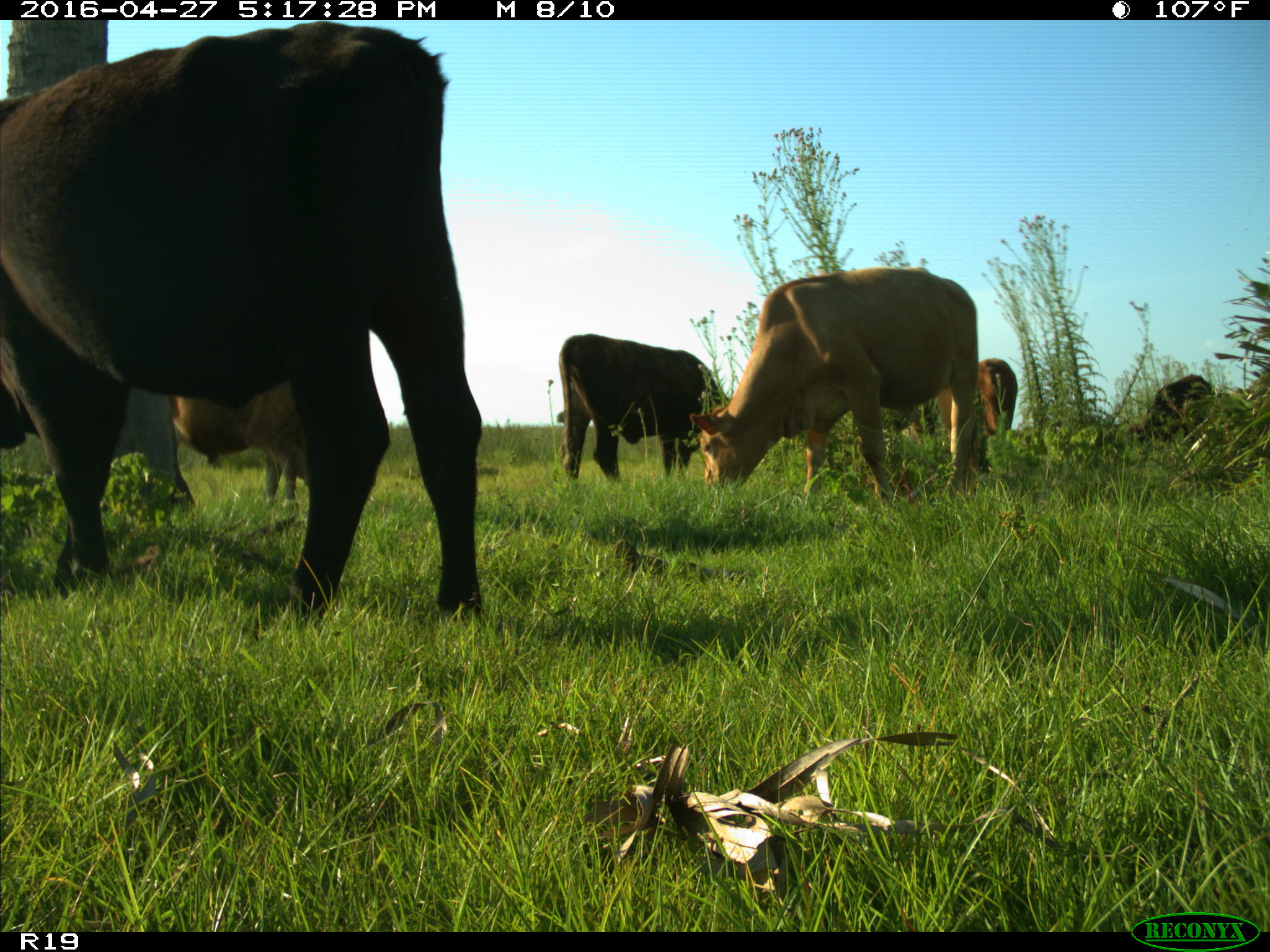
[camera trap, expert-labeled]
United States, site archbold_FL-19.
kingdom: Animalia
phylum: Chordata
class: Mammalia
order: Artiodactyla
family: Bovidae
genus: Bos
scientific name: Bos taurus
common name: domestic cow